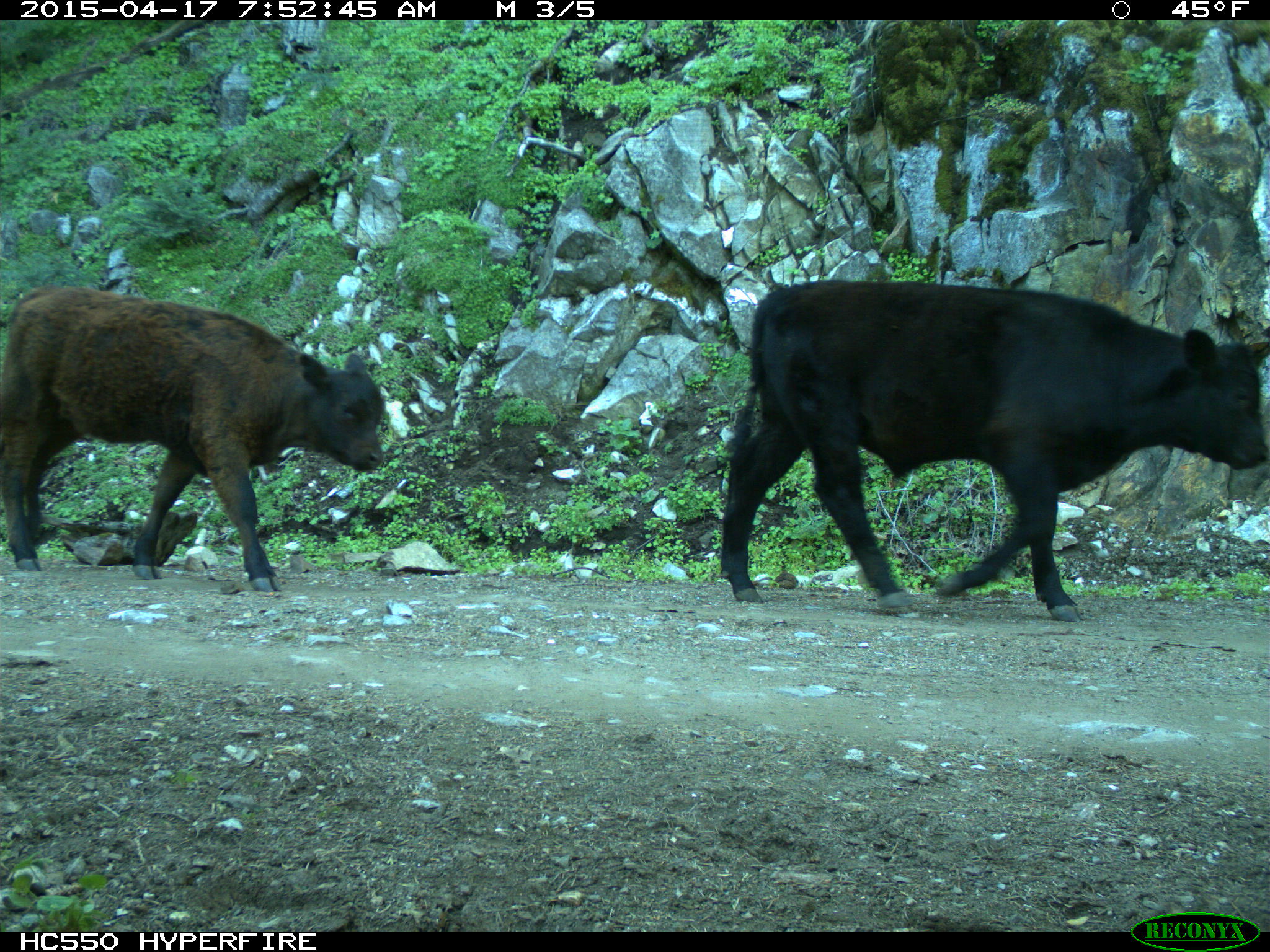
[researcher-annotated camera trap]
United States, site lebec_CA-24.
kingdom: Animalia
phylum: Chordata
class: Mammalia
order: Artiodactyla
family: Bovidae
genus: Bos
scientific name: Bos taurus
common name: domestic cow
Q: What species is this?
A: Bos taurus (domestic cow).